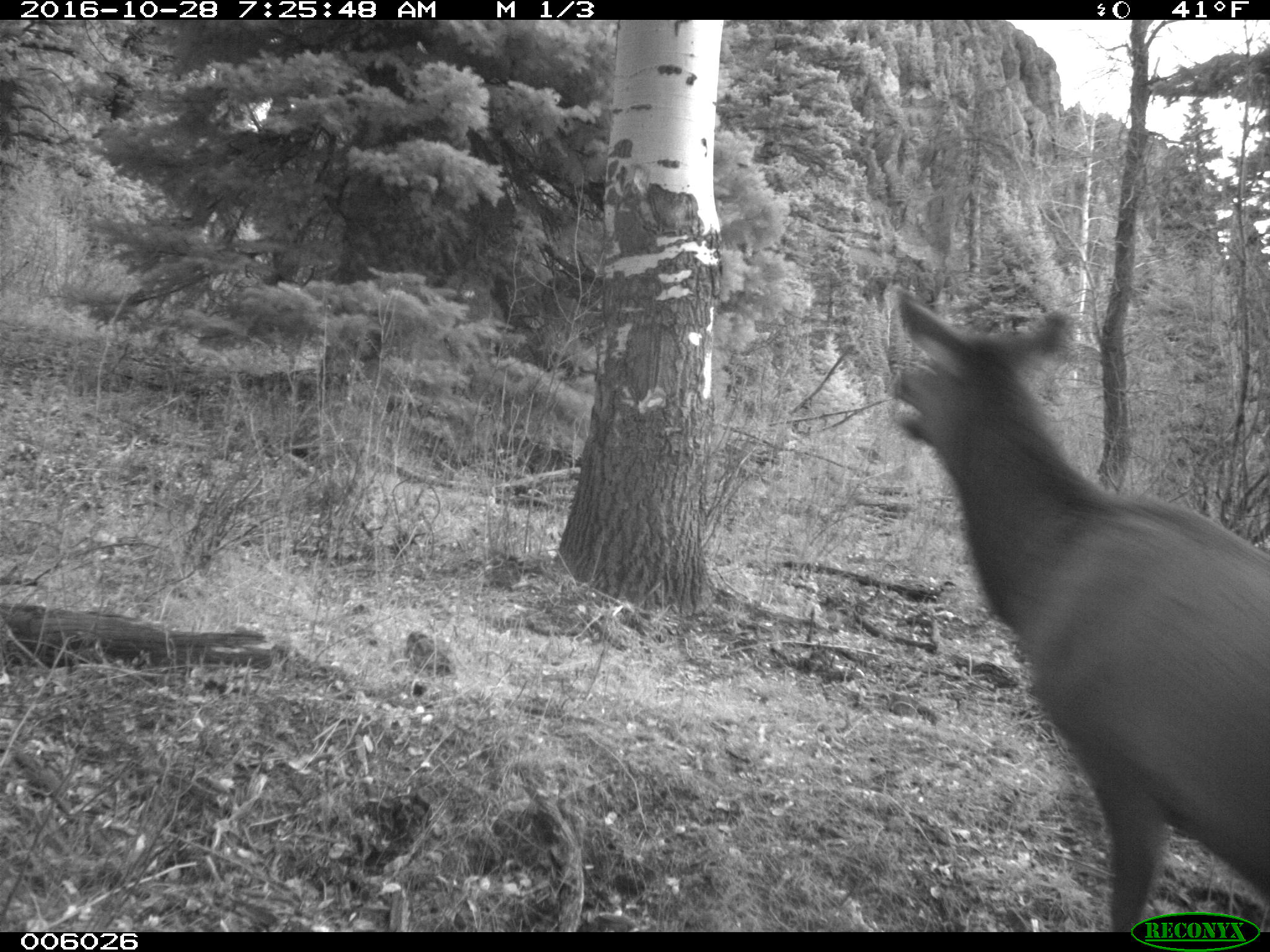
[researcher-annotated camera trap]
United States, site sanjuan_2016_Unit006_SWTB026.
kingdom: Animalia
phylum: Chordata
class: Mammalia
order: Artiodactyla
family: Cervidae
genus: Cervus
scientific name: Cervus elaphus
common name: red deer